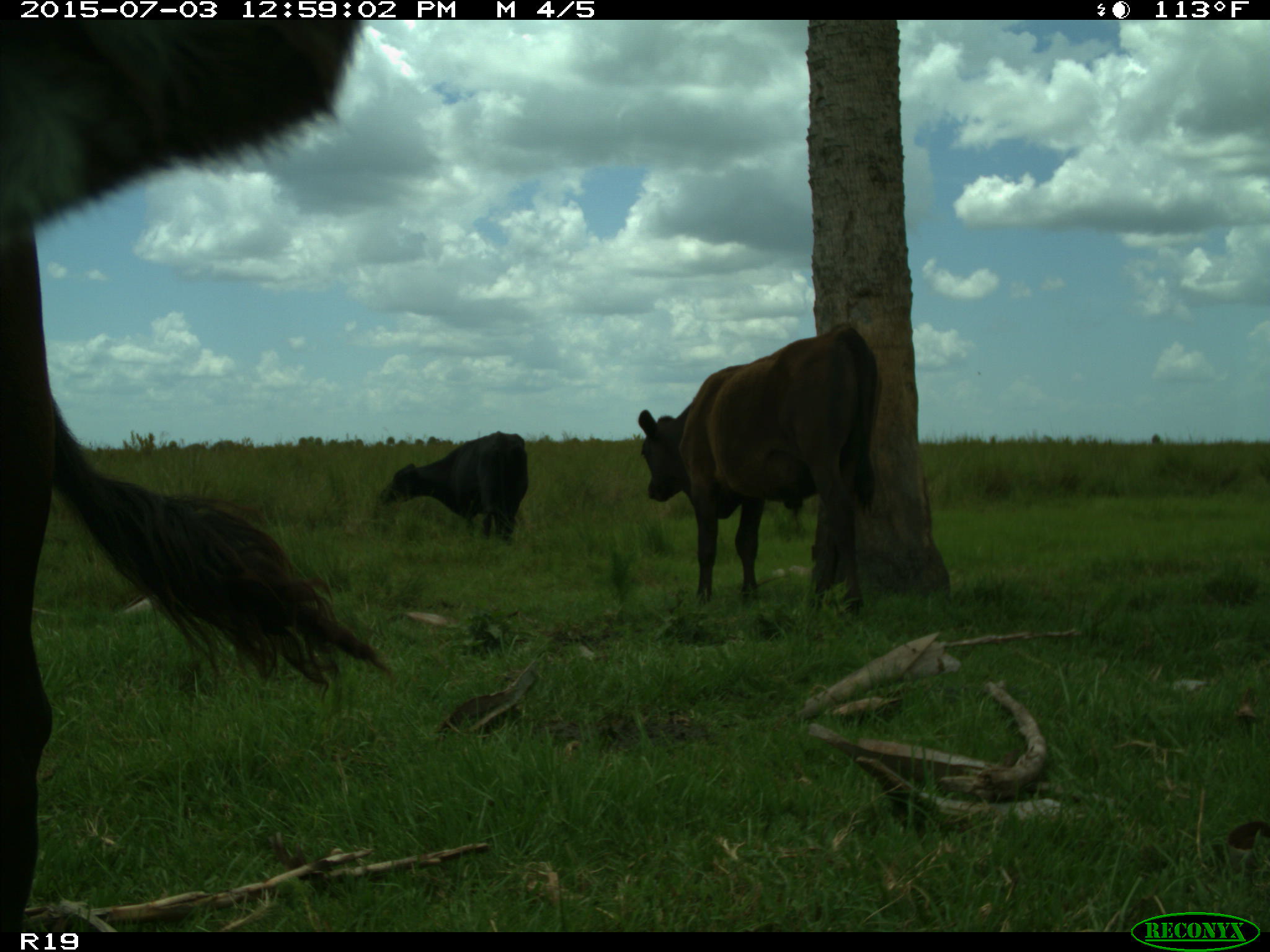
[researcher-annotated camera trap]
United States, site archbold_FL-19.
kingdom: Animalia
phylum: Chordata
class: Mammalia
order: Artiodactyla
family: Bovidae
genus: Bos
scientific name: Bos taurus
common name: domestic cow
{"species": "Bos taurus (domestic cow)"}